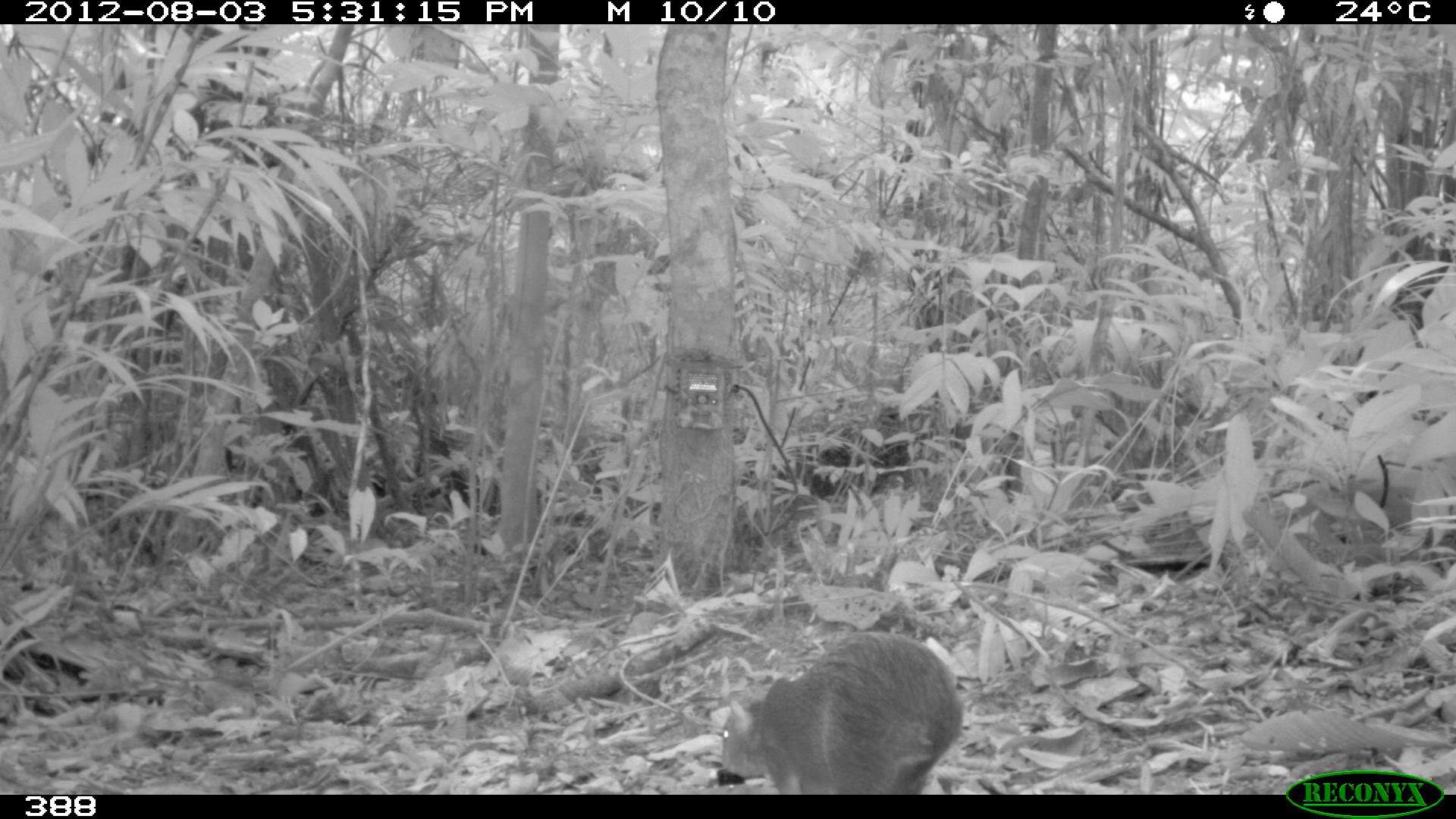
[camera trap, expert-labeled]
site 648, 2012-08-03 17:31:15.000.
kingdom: Animalia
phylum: Chordata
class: Mammalia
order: Rodentia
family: Dasyproctidae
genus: Dasyprocta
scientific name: Dasyprocta punctata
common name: central american agouti